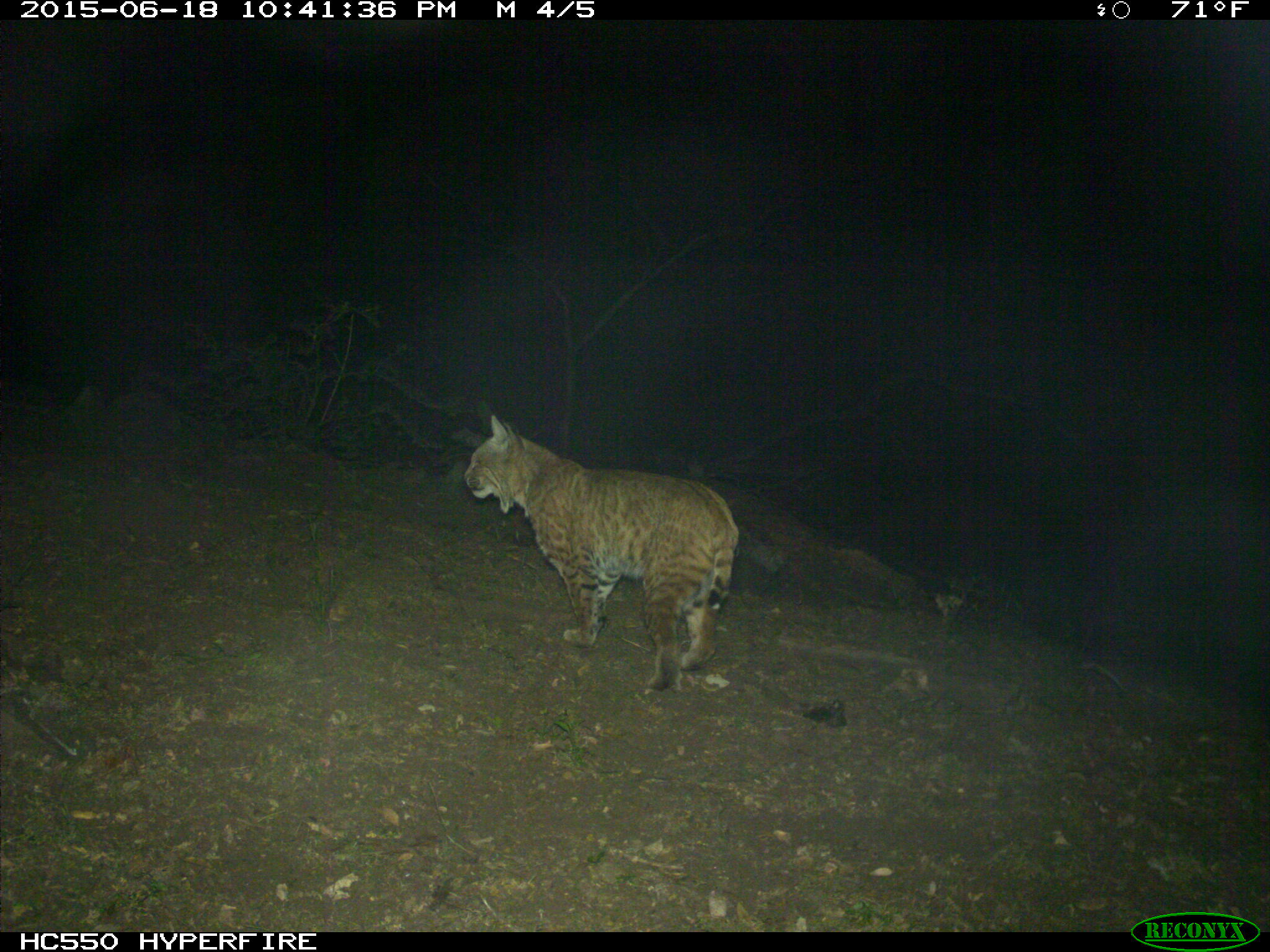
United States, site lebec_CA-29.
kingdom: Animalia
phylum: Chordata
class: Mammalia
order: Carnivora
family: Felidae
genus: Lynx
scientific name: Lynx rufus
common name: bobcat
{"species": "Lynx rufus (bobcat)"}